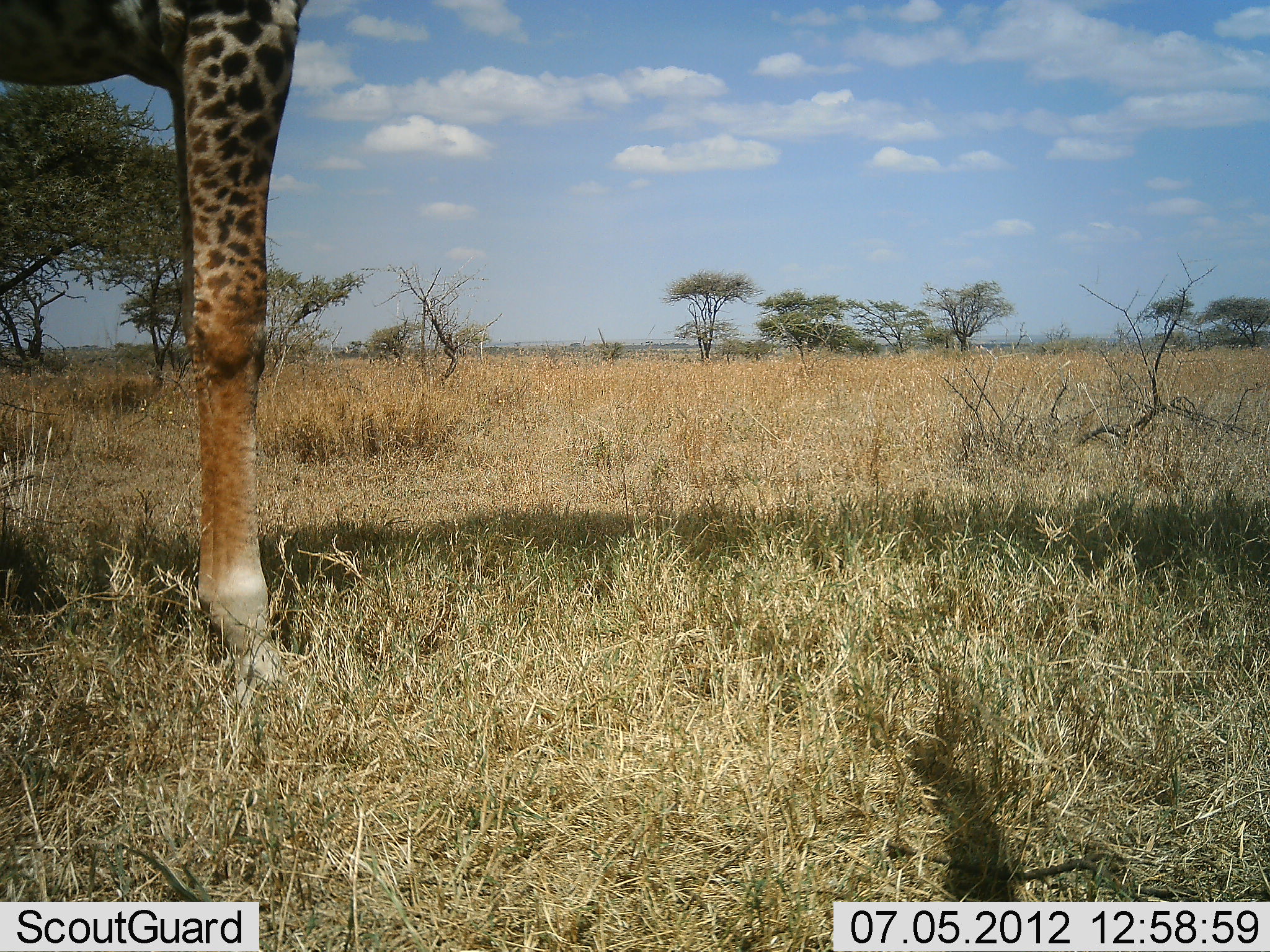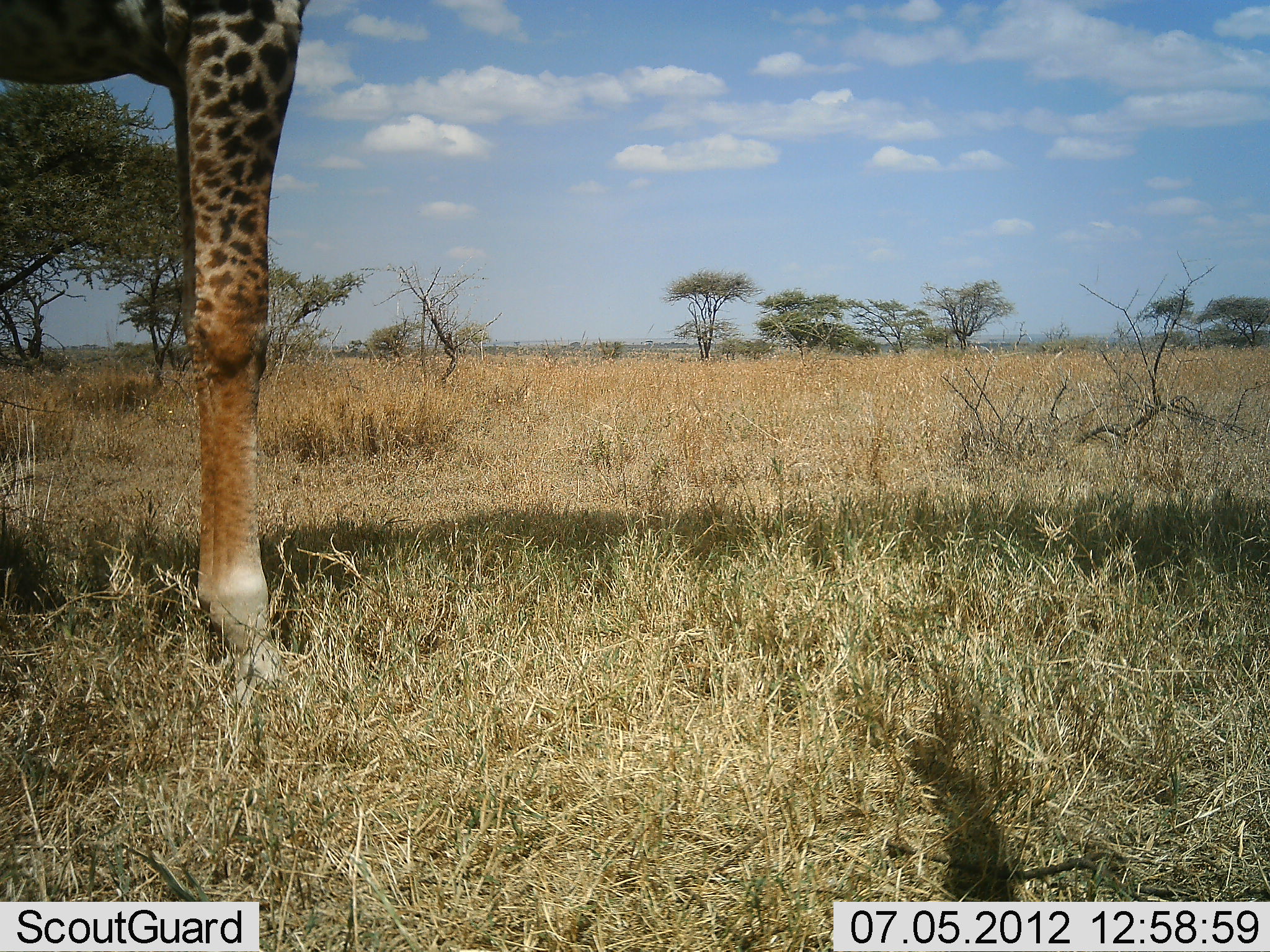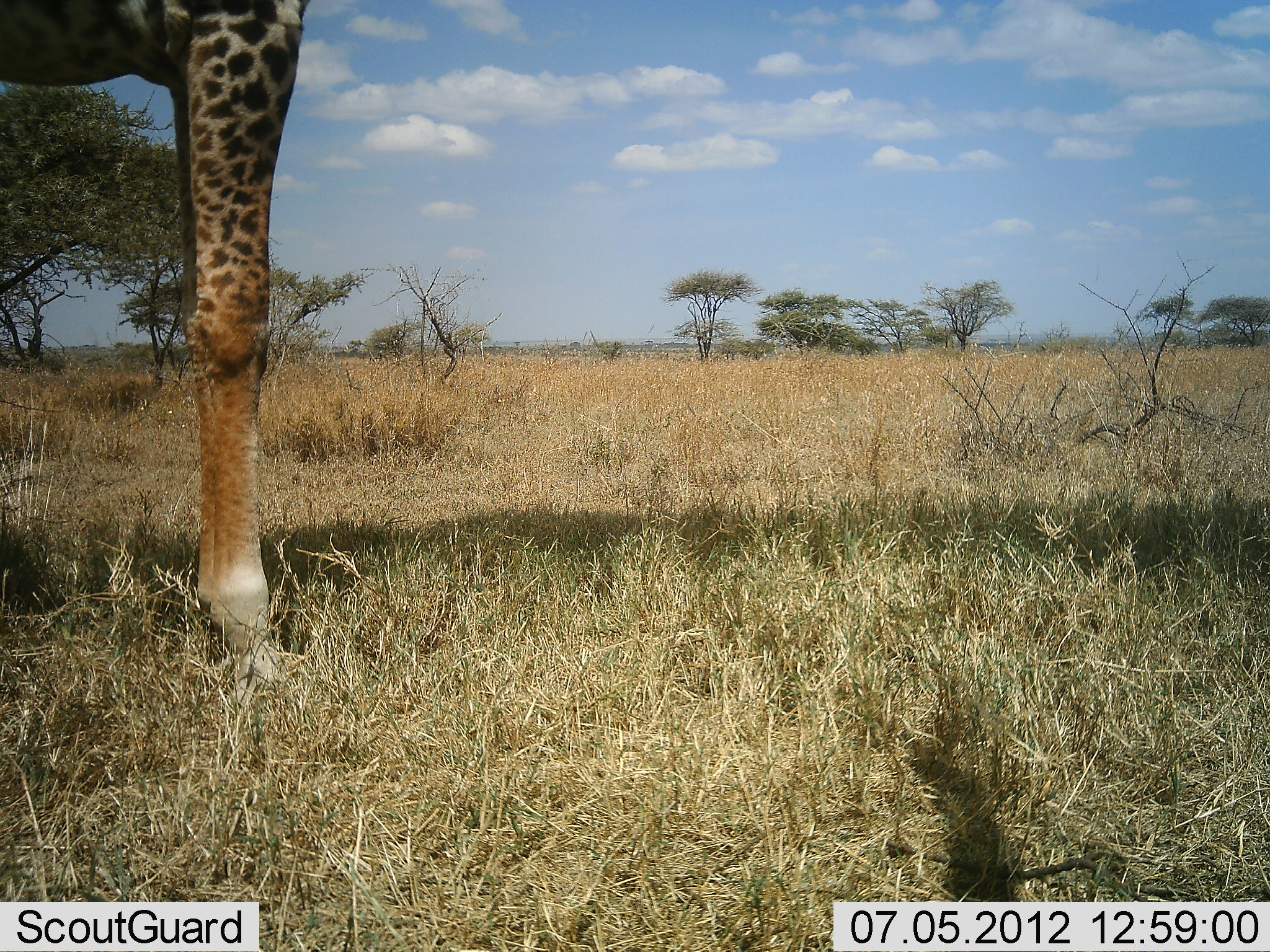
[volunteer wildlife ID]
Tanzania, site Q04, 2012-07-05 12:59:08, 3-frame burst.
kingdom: Animalia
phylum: Chordata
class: Mammalia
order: Artiodactyla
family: Giraffidae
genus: Giraffa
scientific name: Giraffa camelopardalis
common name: giraffe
Giraffe (Giraffa camelopardalis), count 1. Behavior (volunteer vote fractions): standing 100%, resting 0%, moving 0%, interacting 0%. Young present (vote fraction): 0%. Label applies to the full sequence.